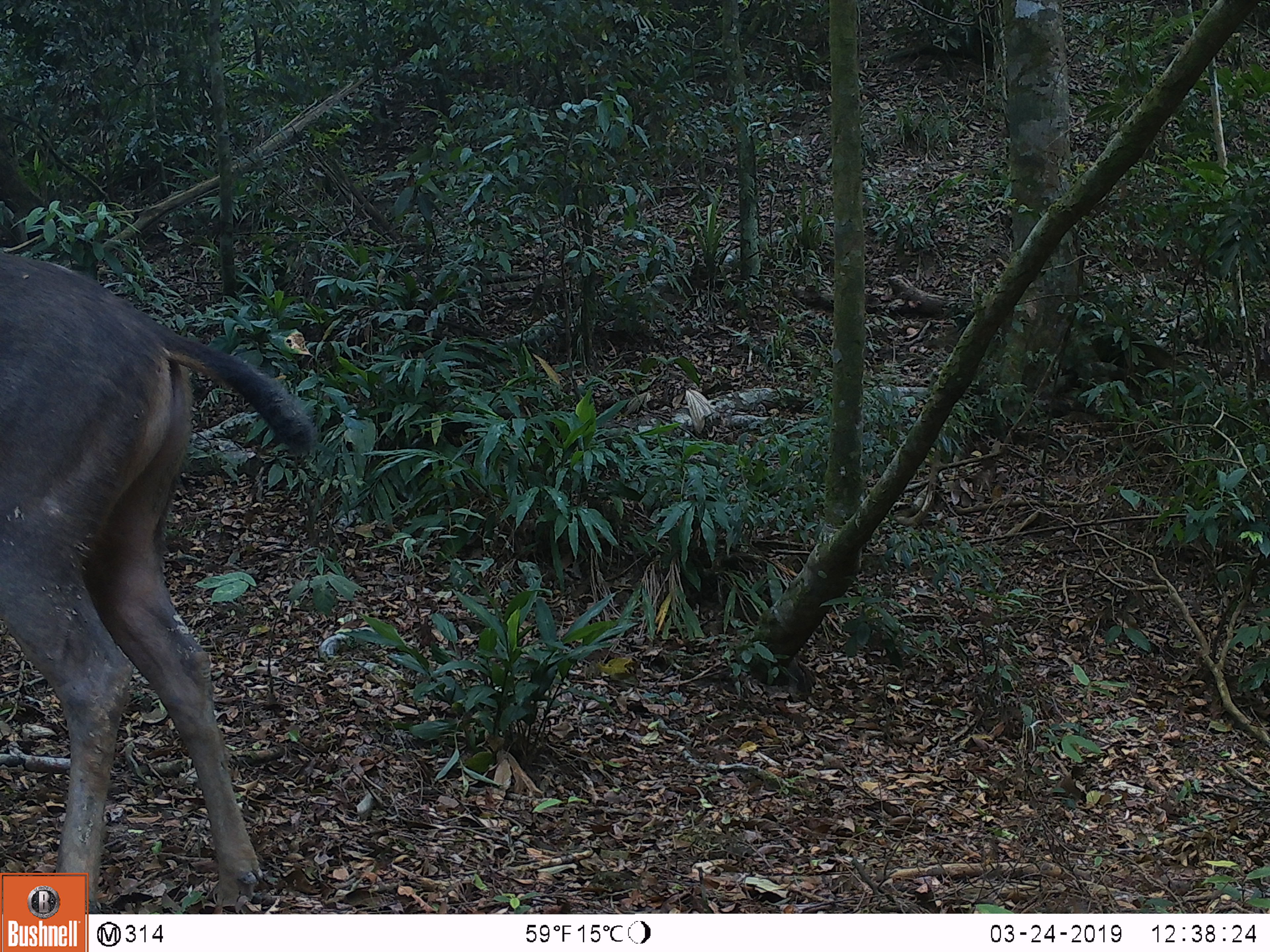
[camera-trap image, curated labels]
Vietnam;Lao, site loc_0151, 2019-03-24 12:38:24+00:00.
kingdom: Animalia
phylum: Chordata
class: Mammalia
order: Artiodactyla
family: Cervidae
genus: Rusa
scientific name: Rusa unicolor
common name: sambar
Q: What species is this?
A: Sambar (Rusa unicolor).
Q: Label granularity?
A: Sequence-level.